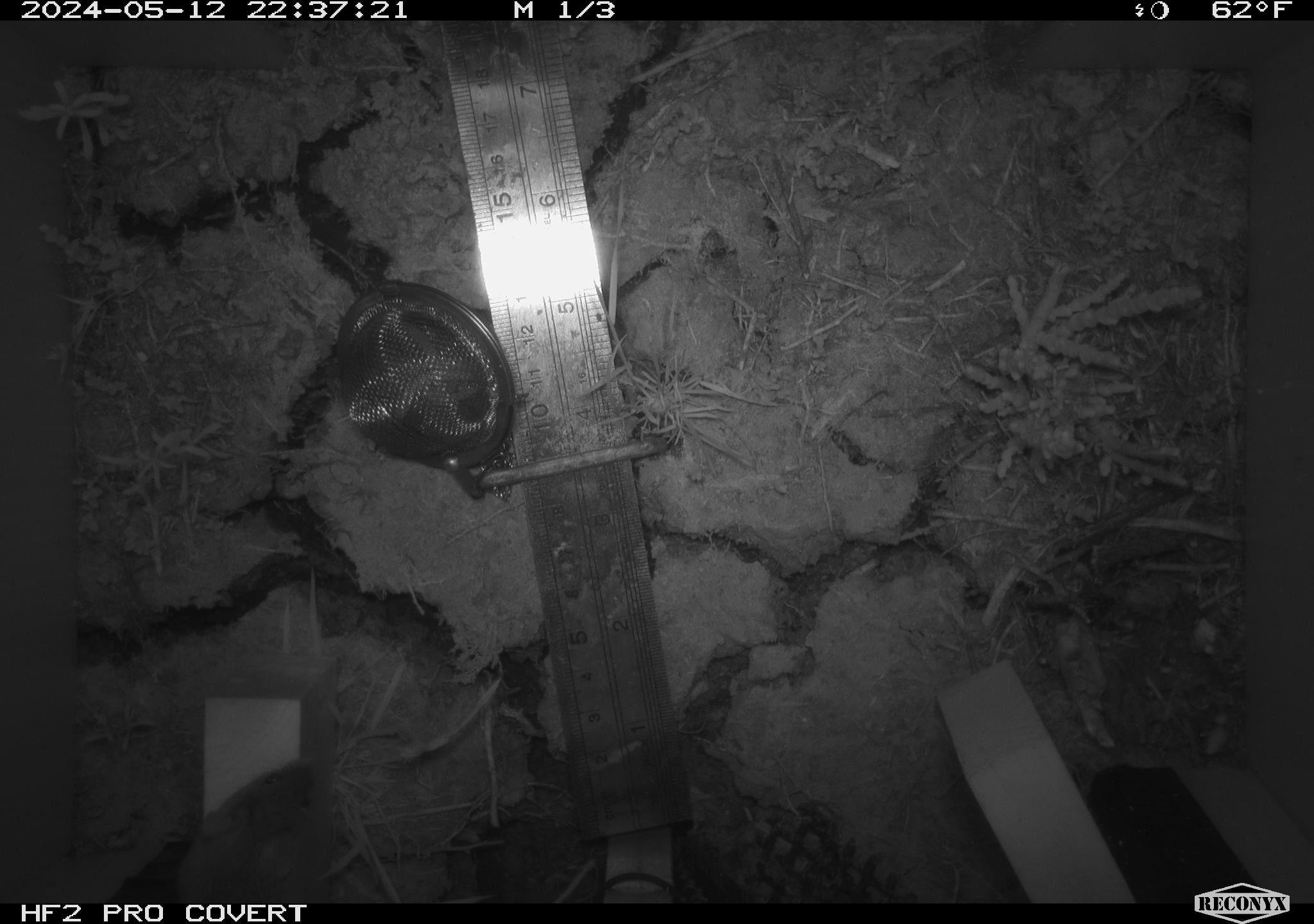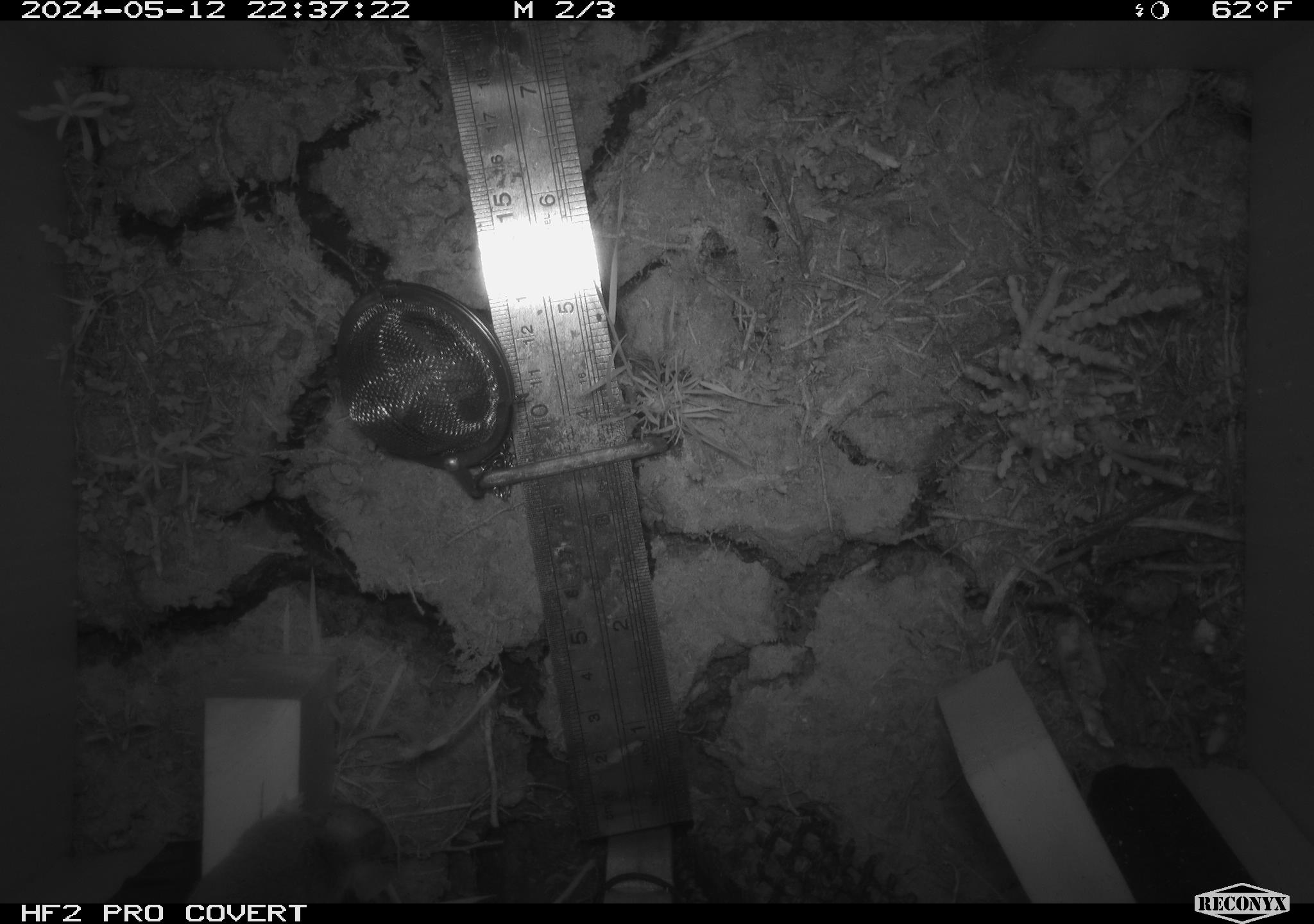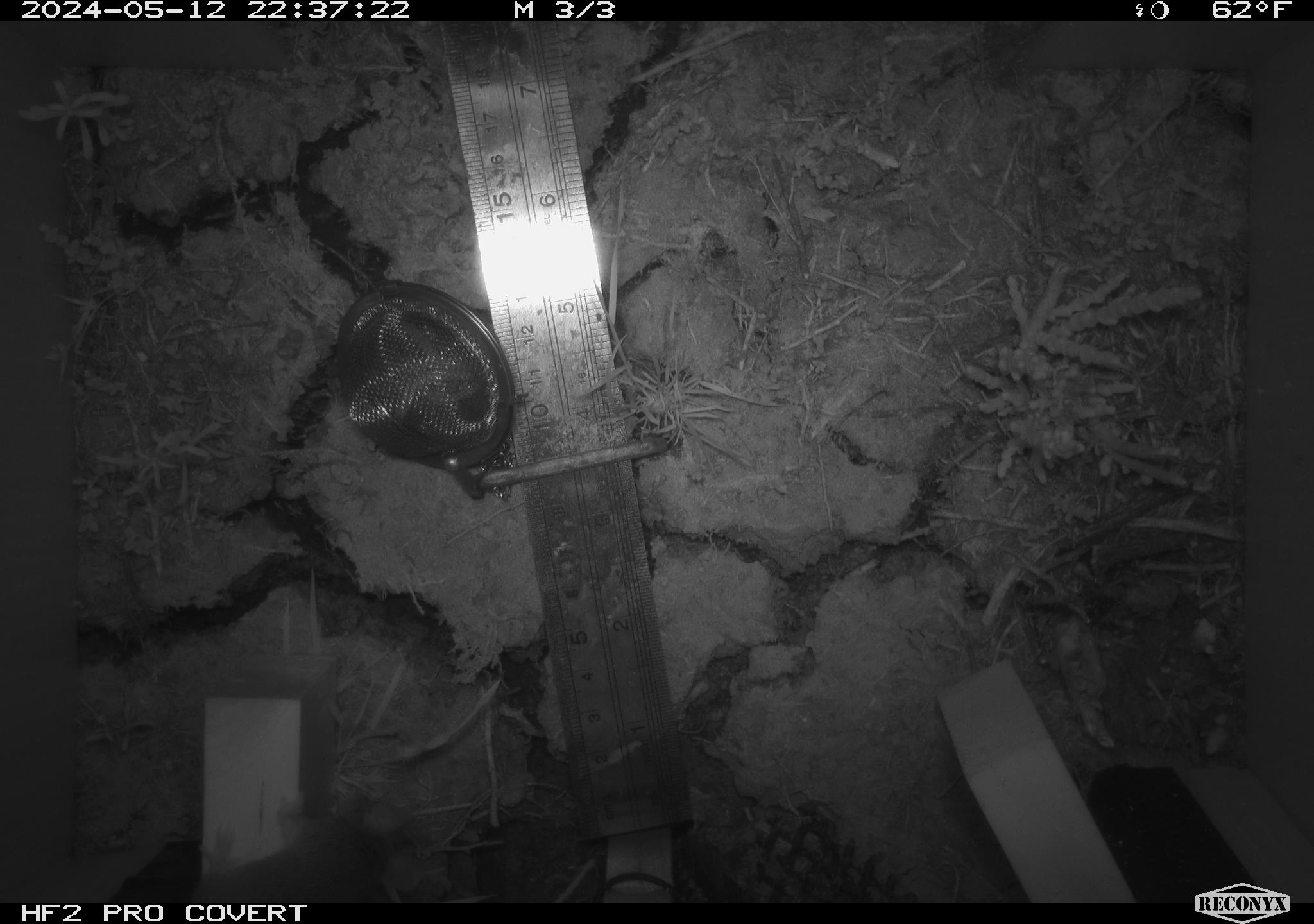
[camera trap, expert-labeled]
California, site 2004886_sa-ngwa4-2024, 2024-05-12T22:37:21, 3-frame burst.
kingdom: Animalia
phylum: Chordata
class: Mammalia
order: Rodentia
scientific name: Rodentia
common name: mouse species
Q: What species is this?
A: Mouse species (Rodentia).